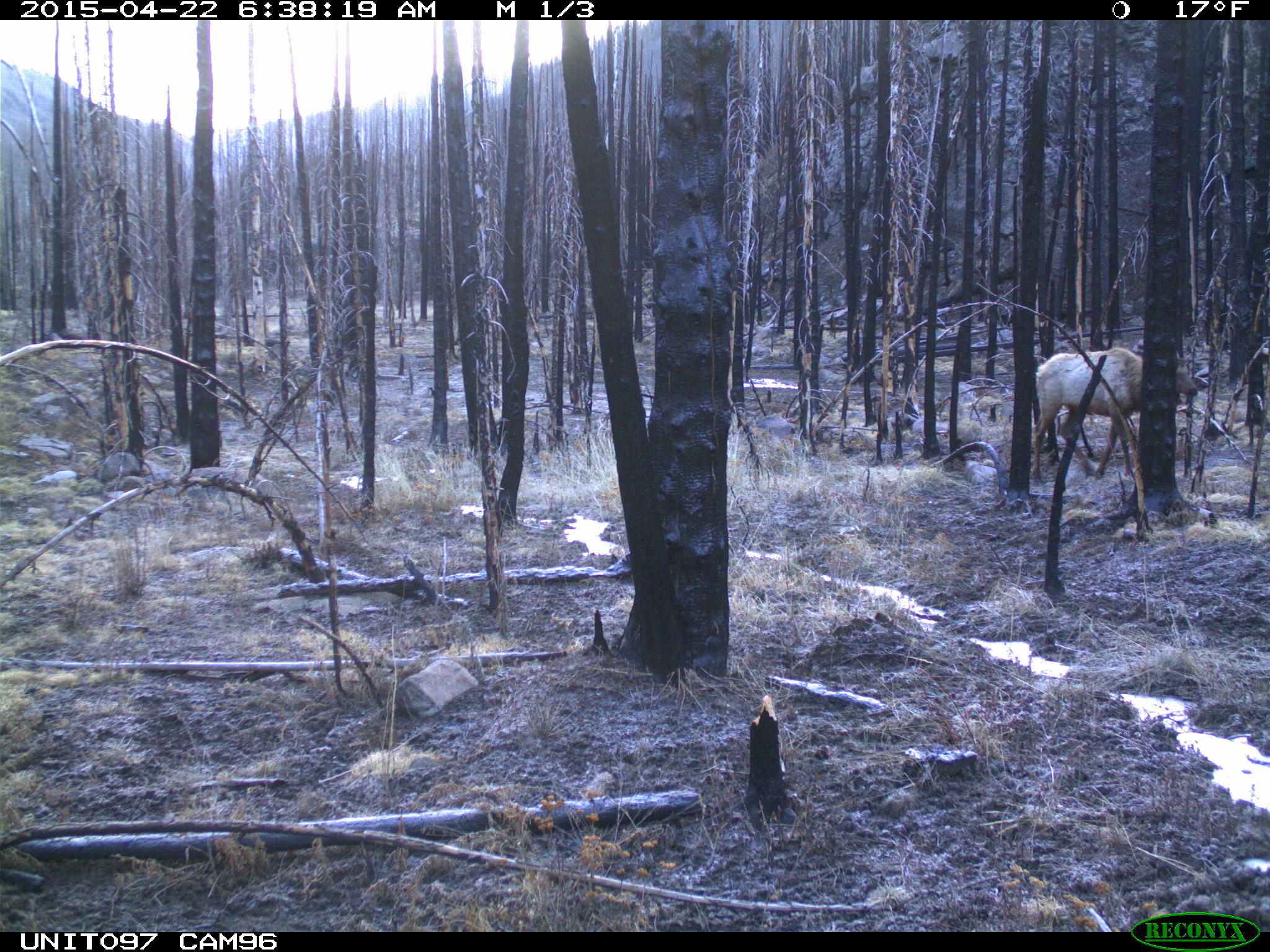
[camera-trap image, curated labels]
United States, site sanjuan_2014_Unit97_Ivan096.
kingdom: Animalia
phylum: Chordata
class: Mammalia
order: Artiodactyla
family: Cervidae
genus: Cervus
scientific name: Cervus elaphus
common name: red deer